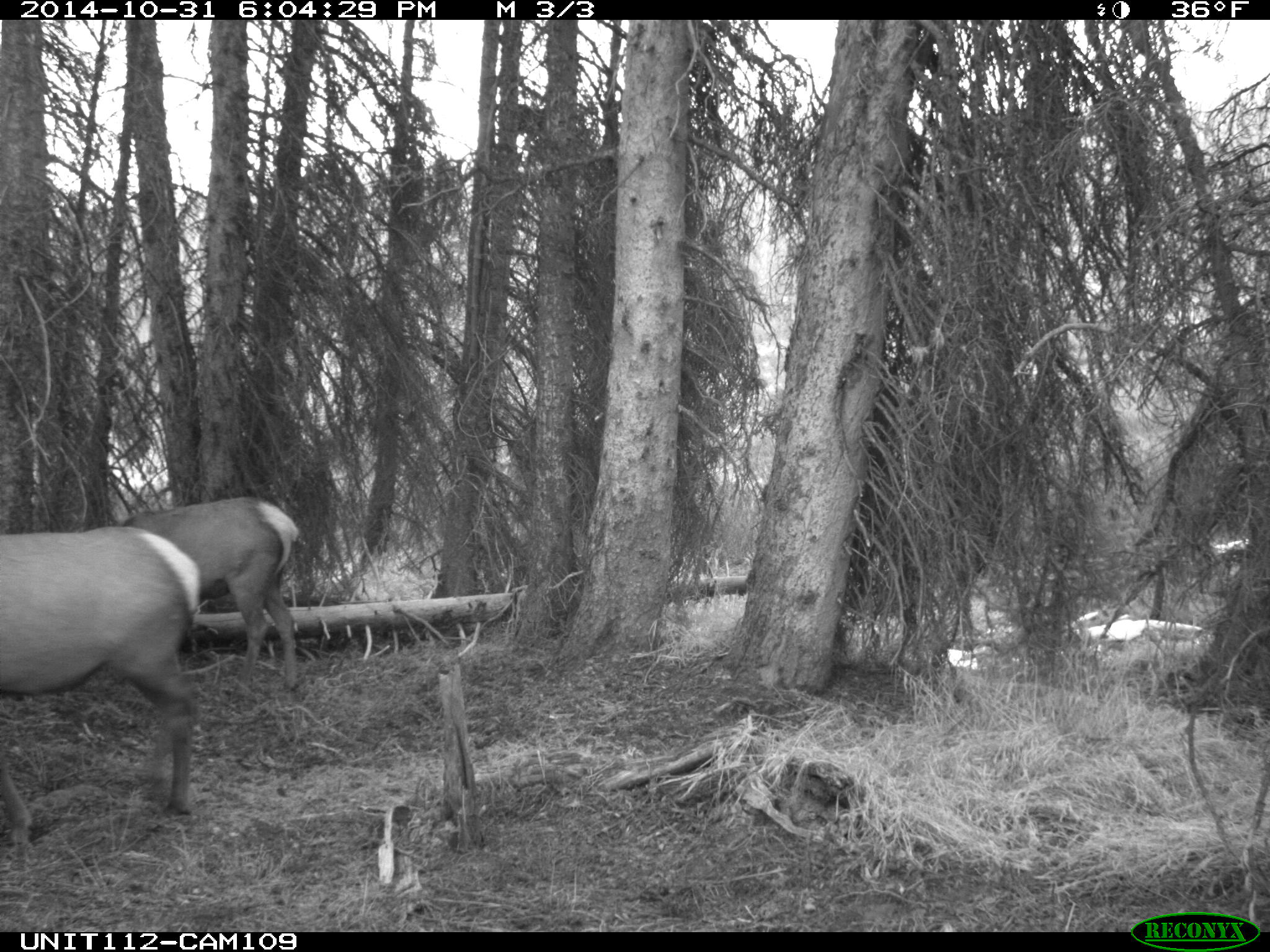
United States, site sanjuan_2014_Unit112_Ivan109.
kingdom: Animalia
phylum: Chordata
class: Mammalia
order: Artiodactyla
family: Cervidae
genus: Cervus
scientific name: Cervus elaphus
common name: red deer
Cervus elaphus (red deer).